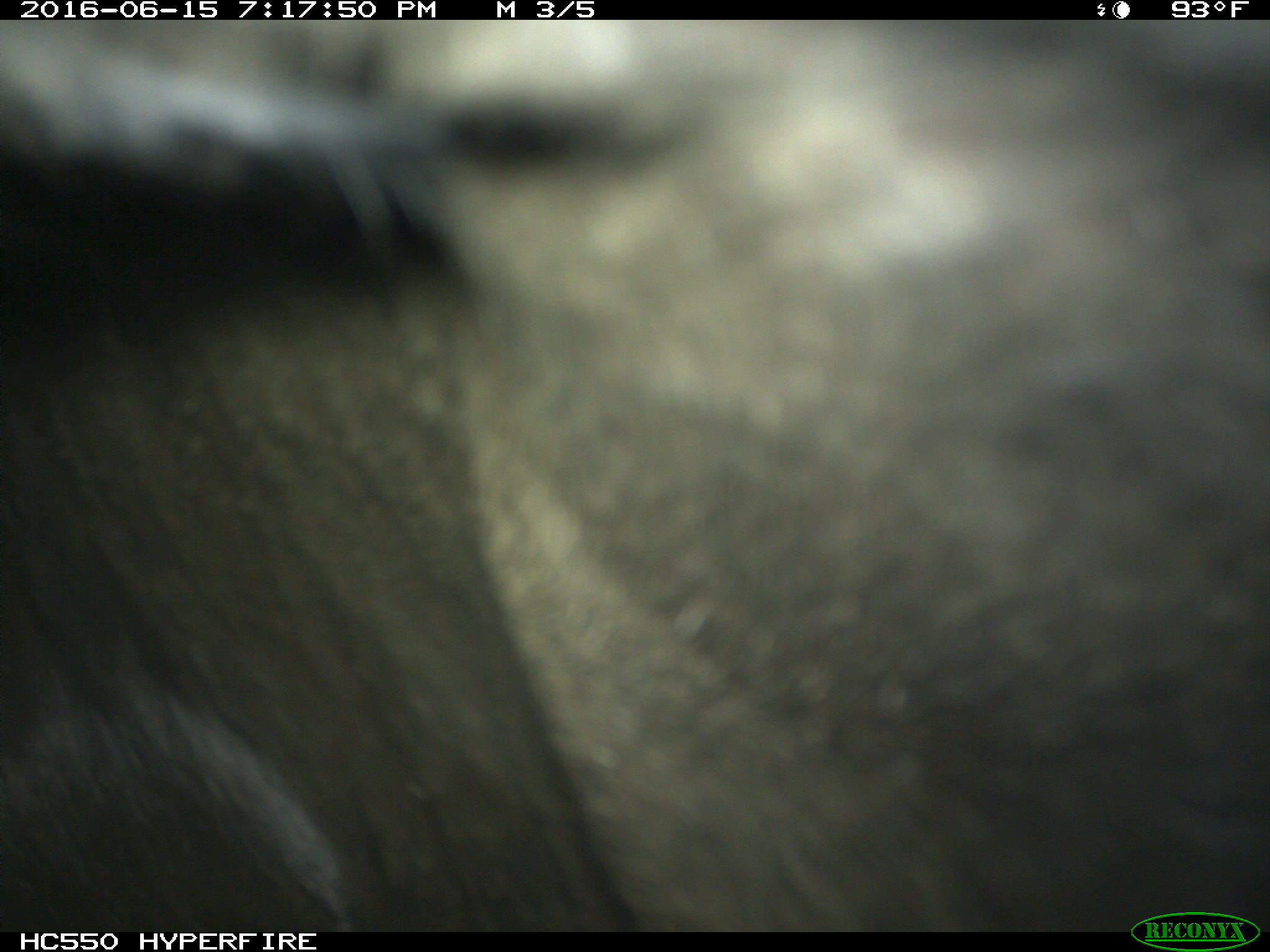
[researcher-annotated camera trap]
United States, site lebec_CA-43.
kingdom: Animalia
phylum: Chordata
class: Mammalia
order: Artiodactyla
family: Bovidae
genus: Bos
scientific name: Bos taurus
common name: domestic cow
Bos taurus (domestic cow).